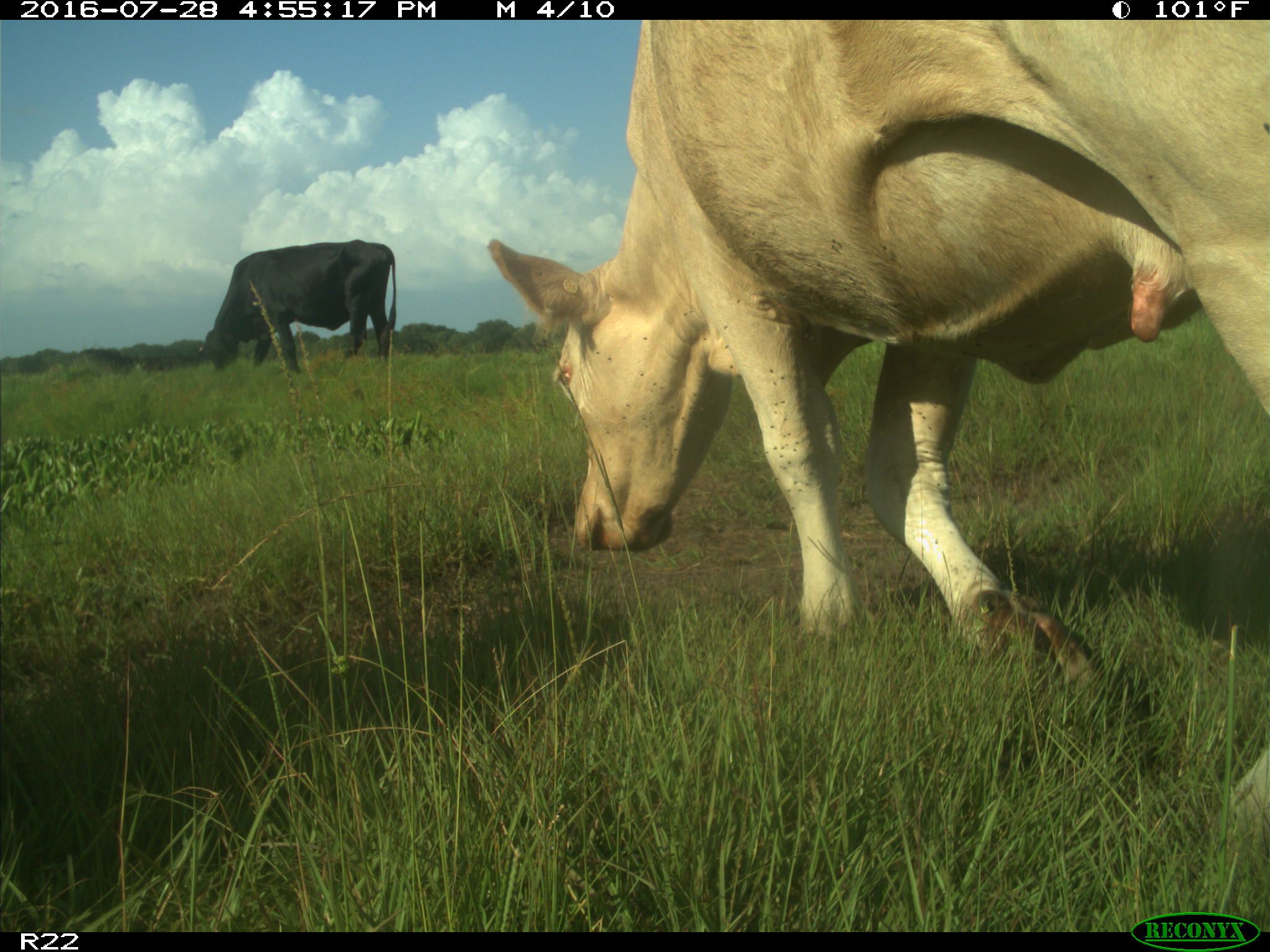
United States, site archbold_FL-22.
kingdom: Animalia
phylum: Chordata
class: Mammalia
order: Artiodactyla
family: Bovidae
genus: Bos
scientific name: Bos taurus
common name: domestic cow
Bos taurus (domestic cow).